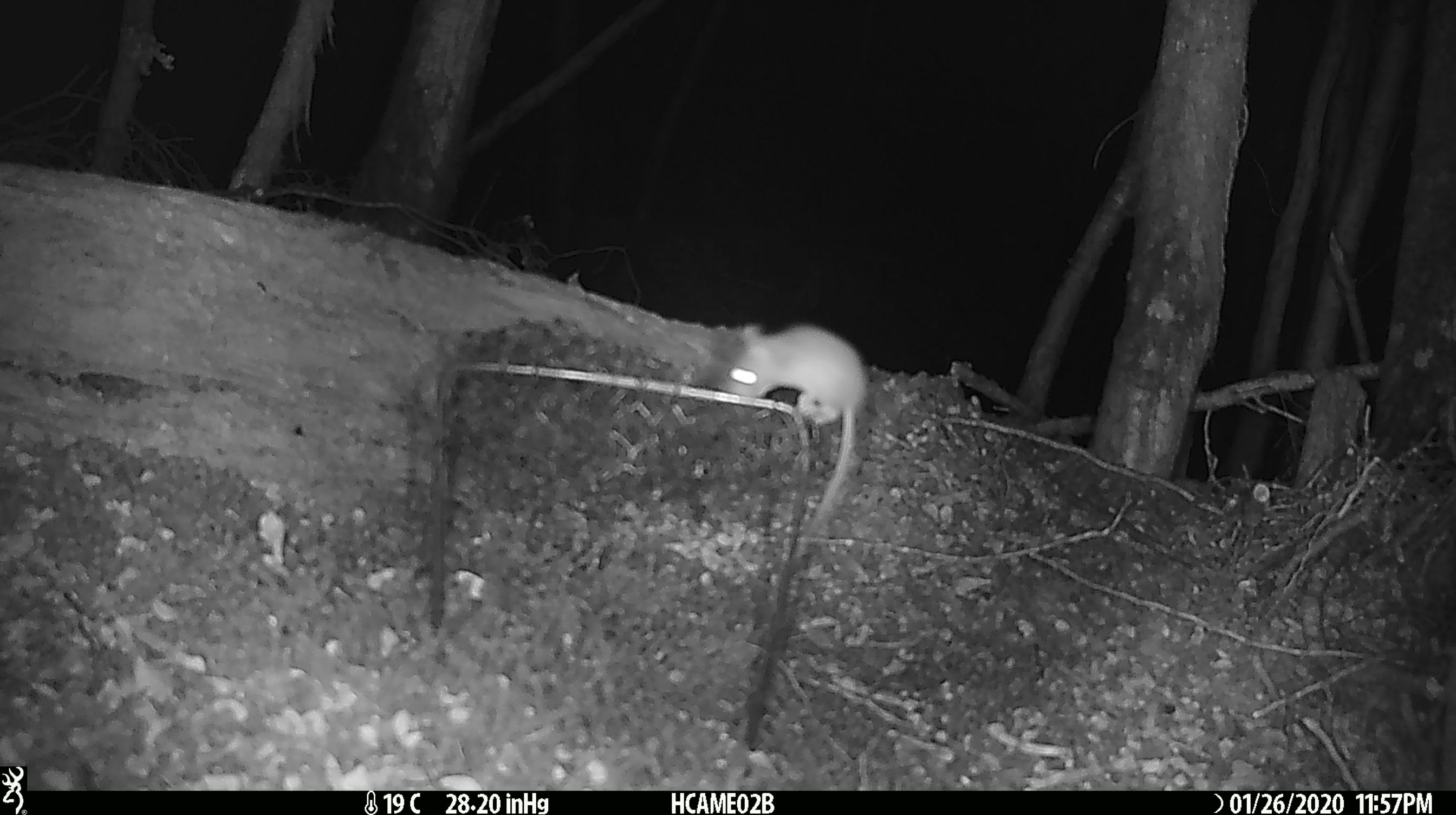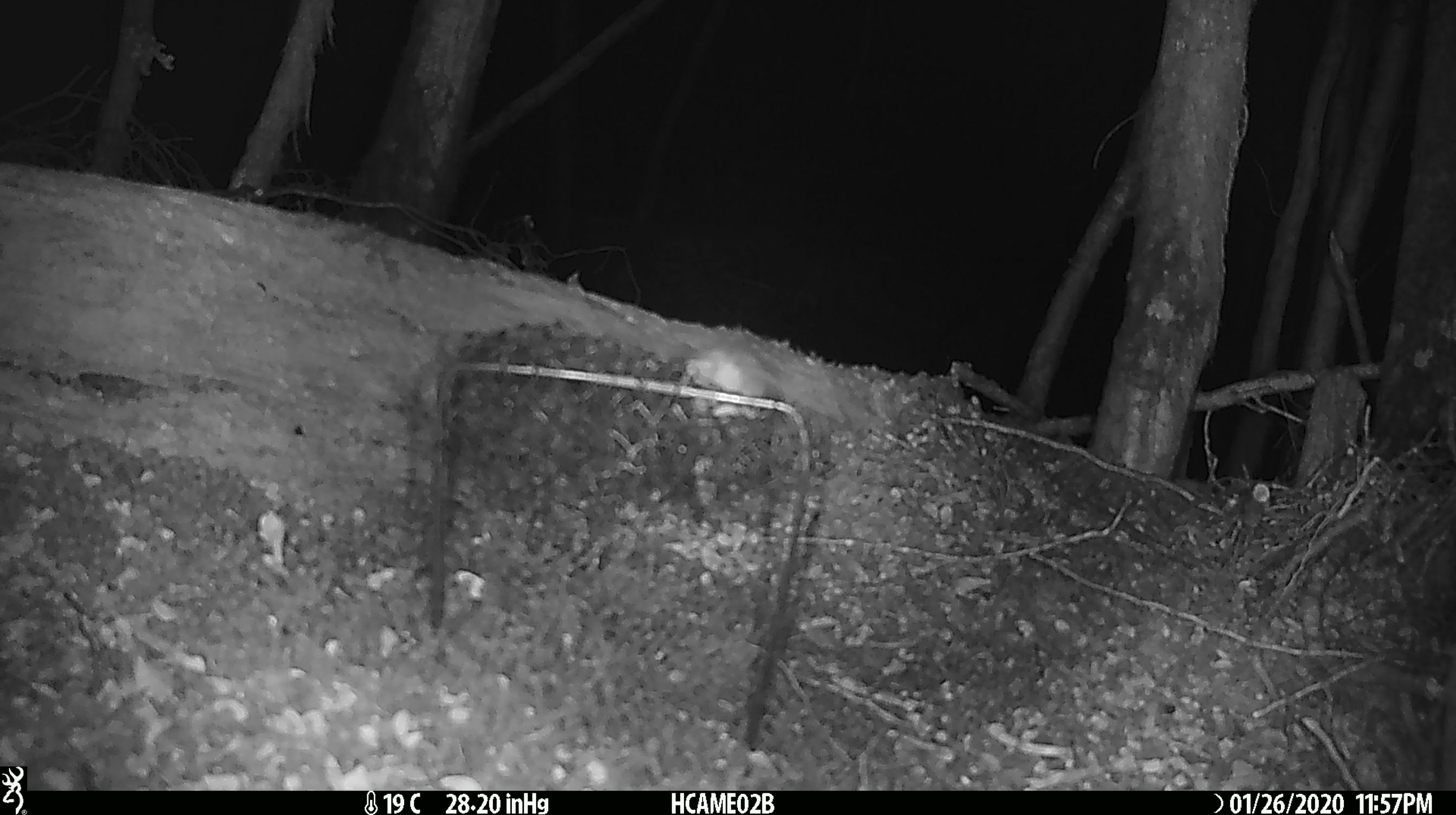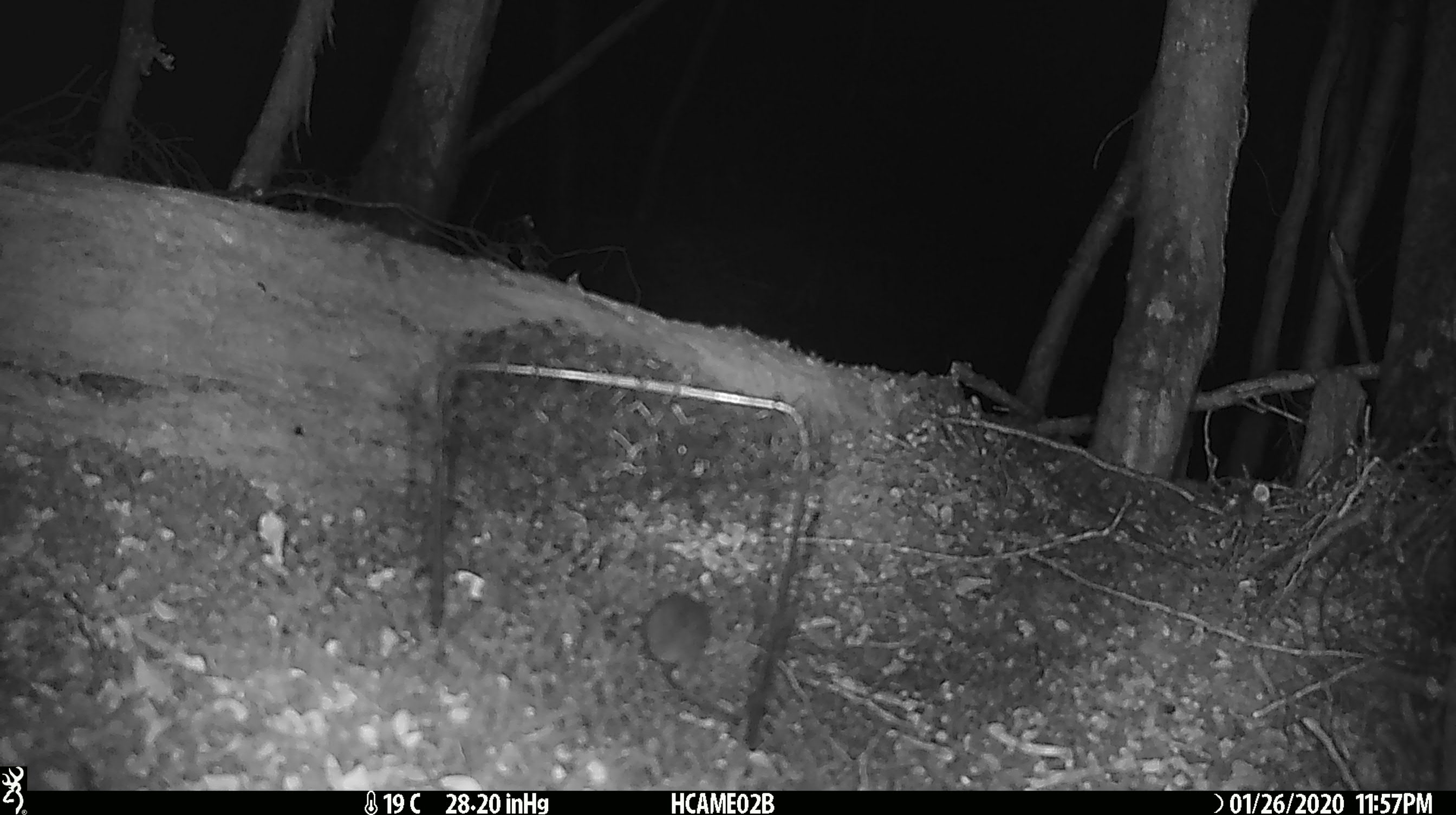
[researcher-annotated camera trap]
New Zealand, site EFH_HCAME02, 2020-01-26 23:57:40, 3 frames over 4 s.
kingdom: Animalia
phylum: Chordata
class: Mammalia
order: Rodentia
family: Muridae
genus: Mus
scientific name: Mus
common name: mouse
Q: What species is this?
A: Mouse (Mus).